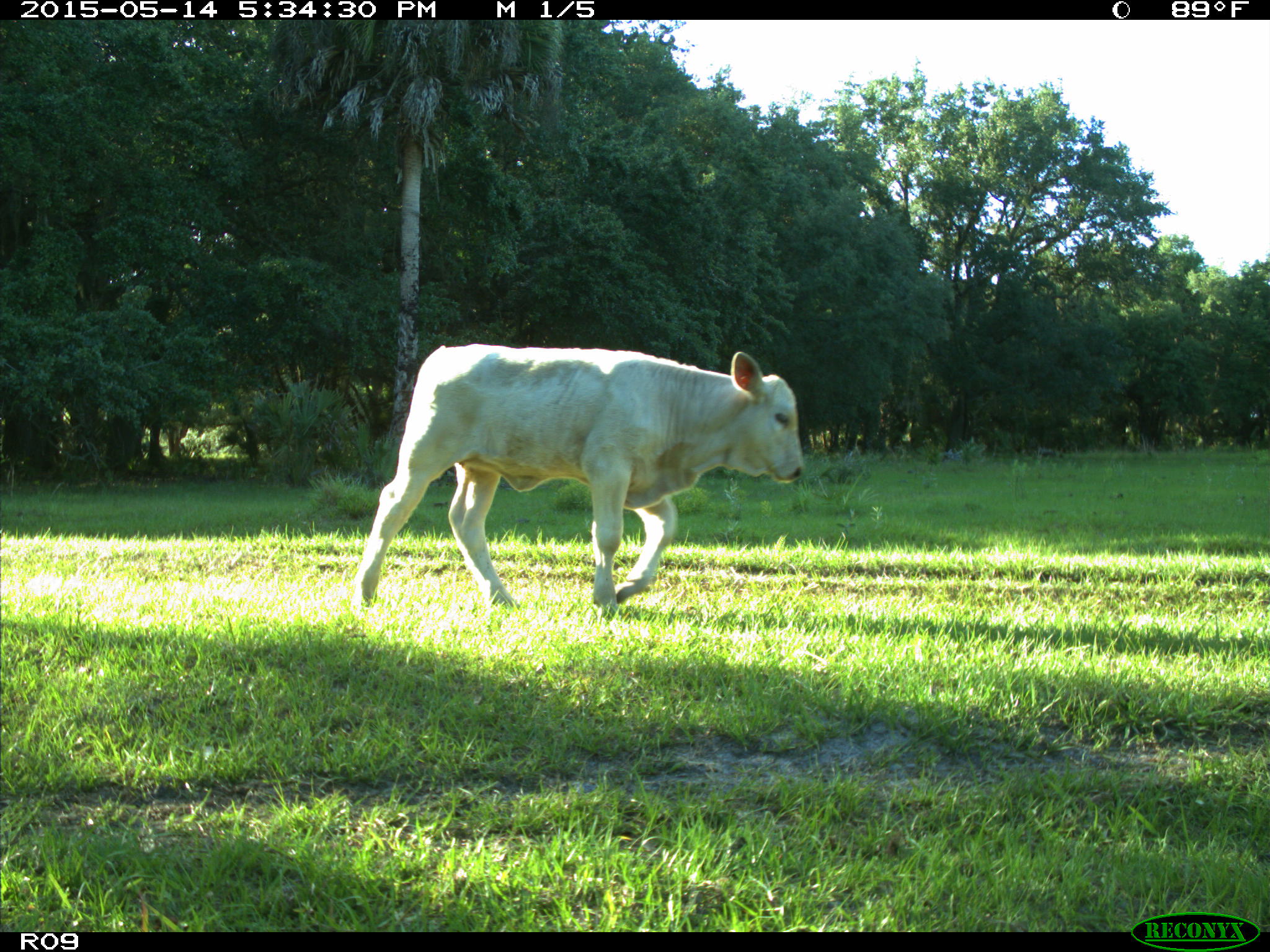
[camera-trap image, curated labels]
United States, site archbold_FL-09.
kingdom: Animalia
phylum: Chordata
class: Mammalia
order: Artiodactyla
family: Bovidae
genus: Bos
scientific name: Bos taurus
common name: domestic cow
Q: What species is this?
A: Bos taurus (domestic cow).